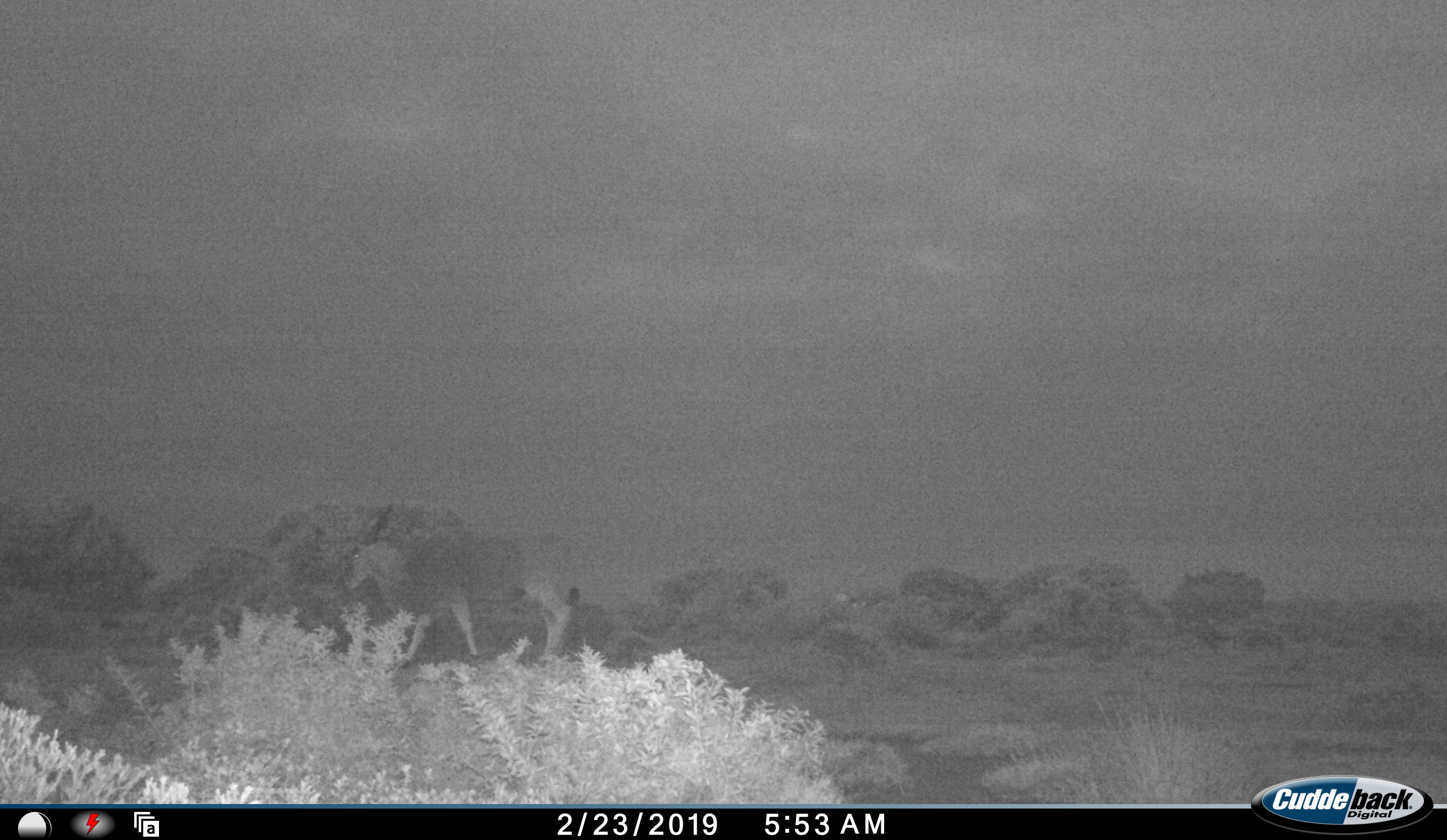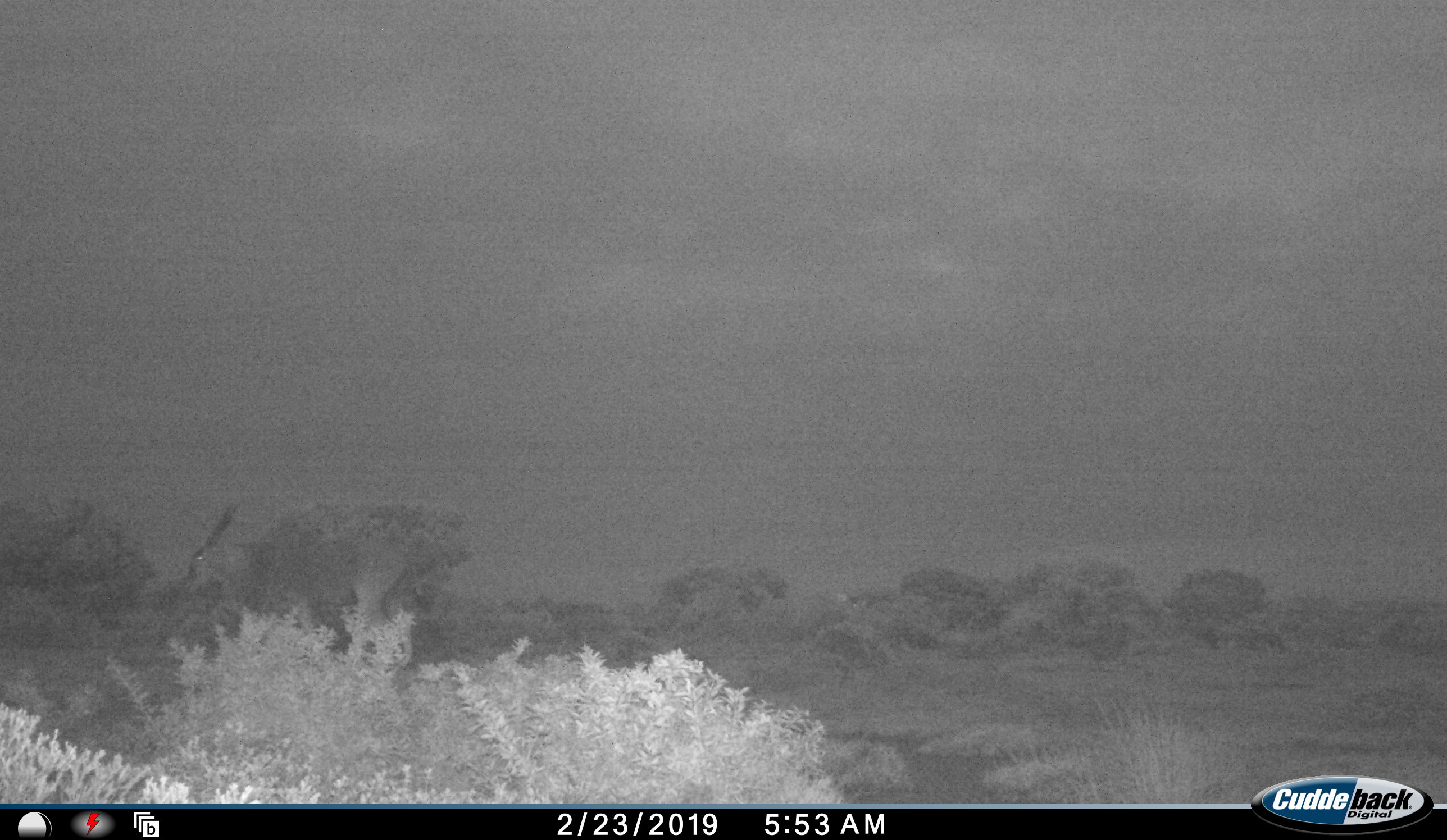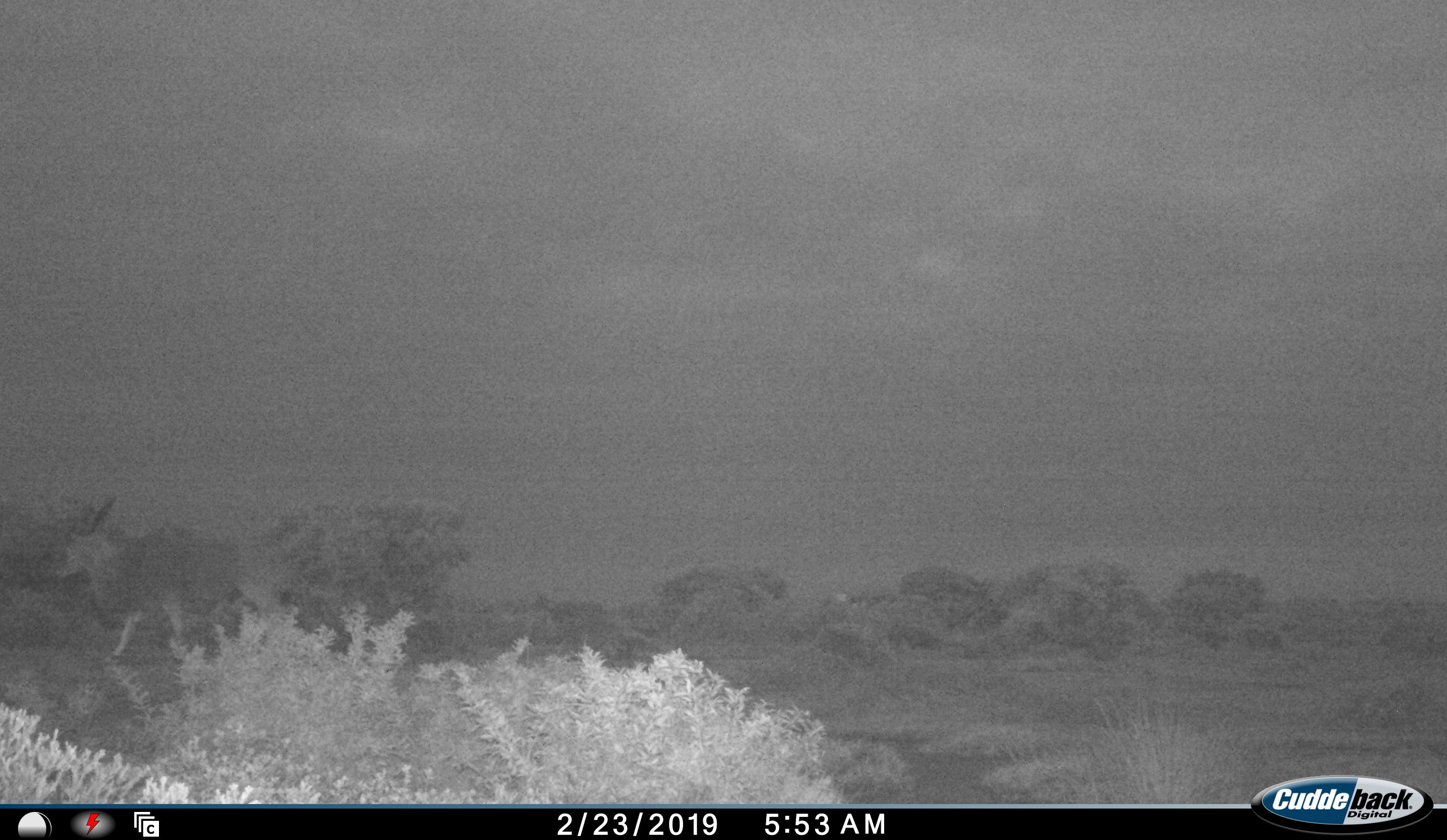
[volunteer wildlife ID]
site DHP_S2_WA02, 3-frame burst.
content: unidentified animal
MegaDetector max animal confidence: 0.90